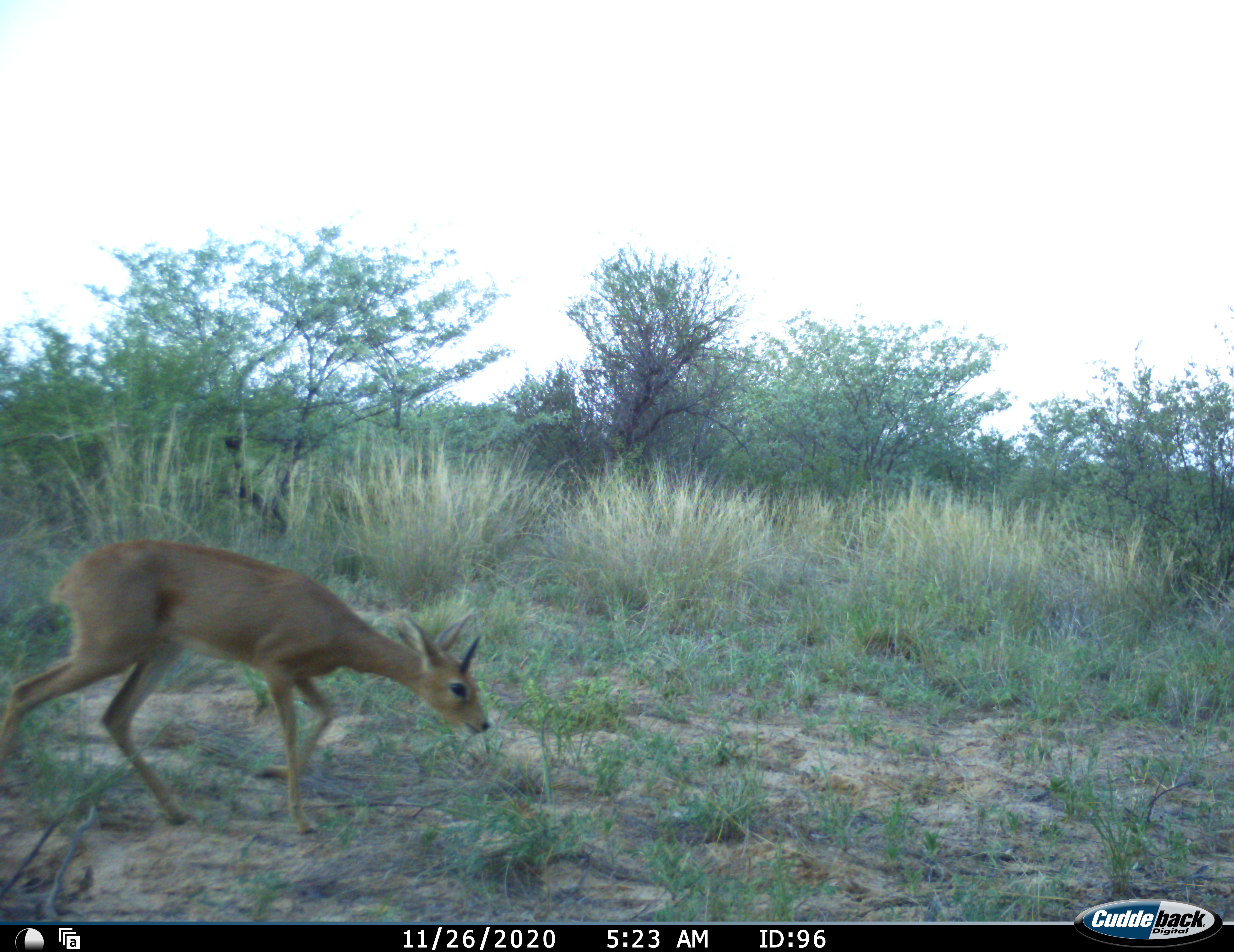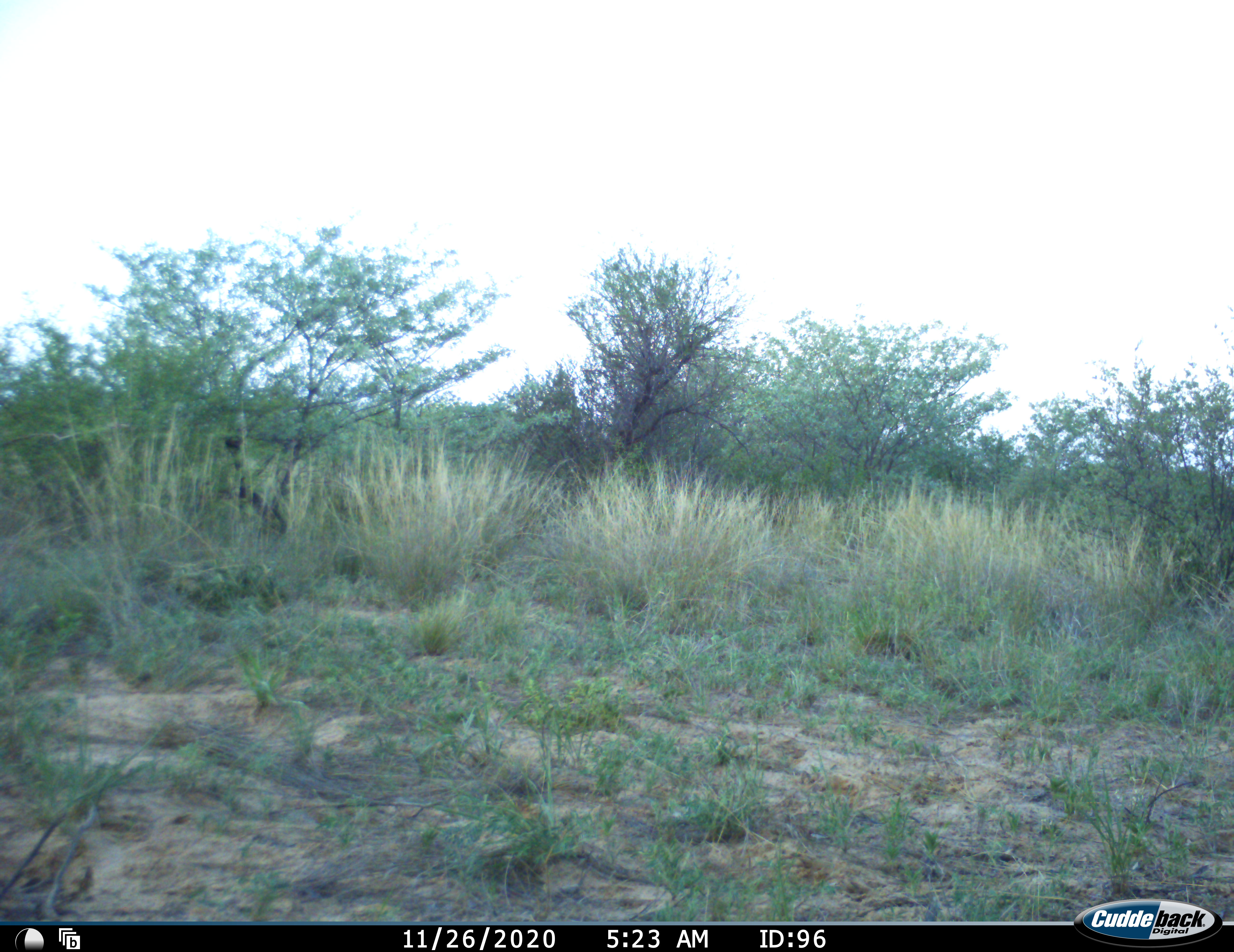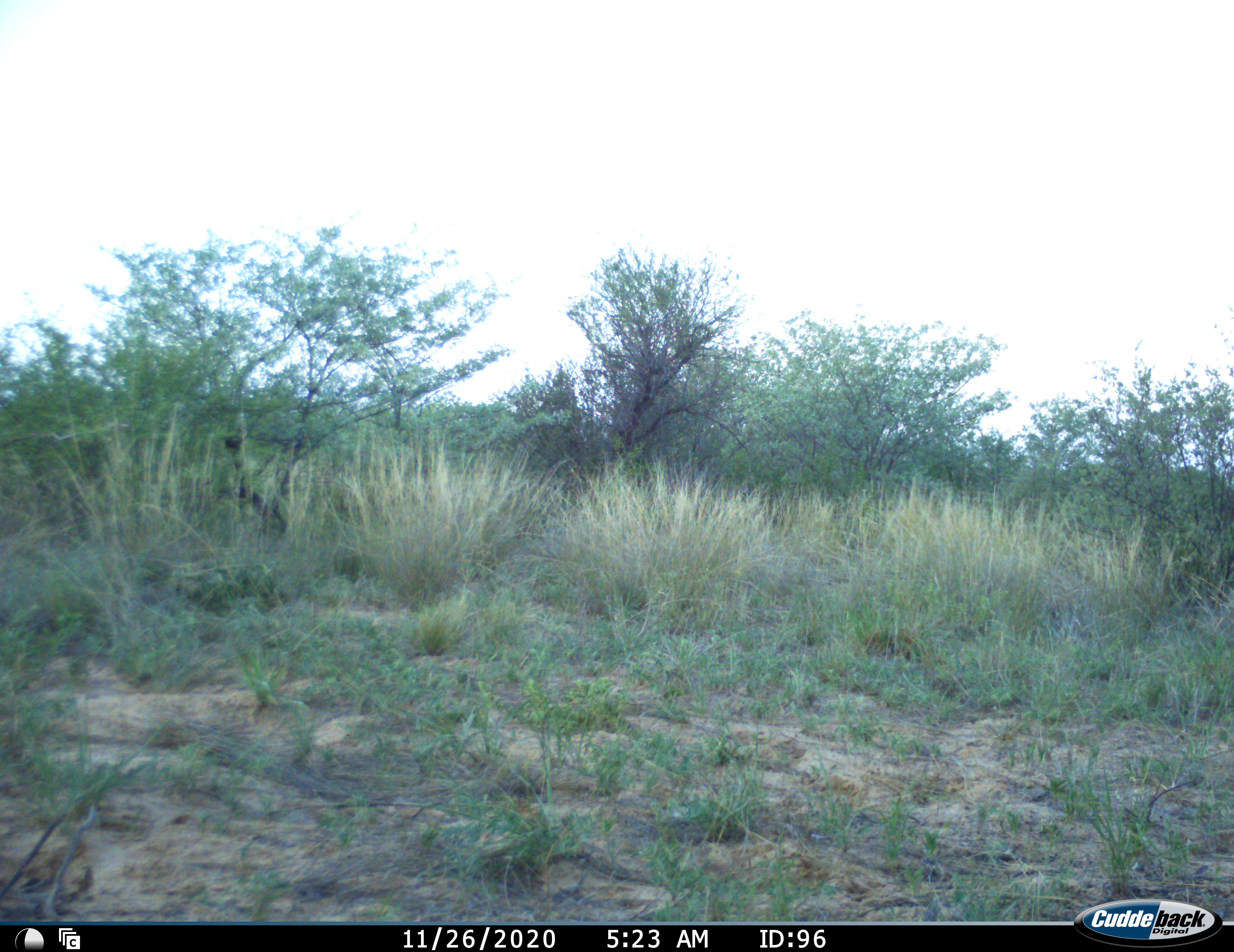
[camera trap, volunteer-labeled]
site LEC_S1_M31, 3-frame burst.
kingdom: Animalia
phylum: Chordata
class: Mammalia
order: Artiodactyla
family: Bovidae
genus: Raphicerus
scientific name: Raphicerus campestris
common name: steenbok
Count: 1.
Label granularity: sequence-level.